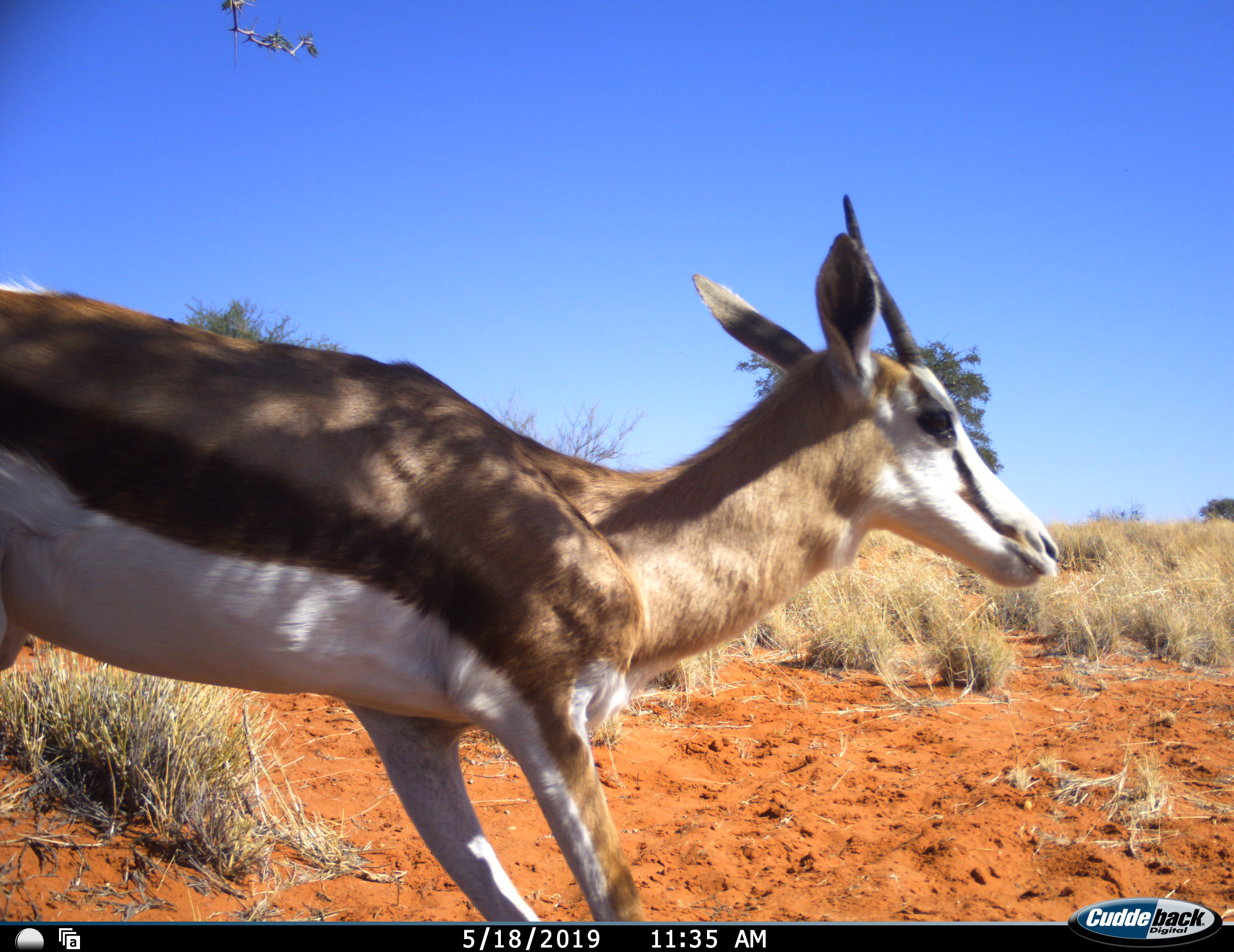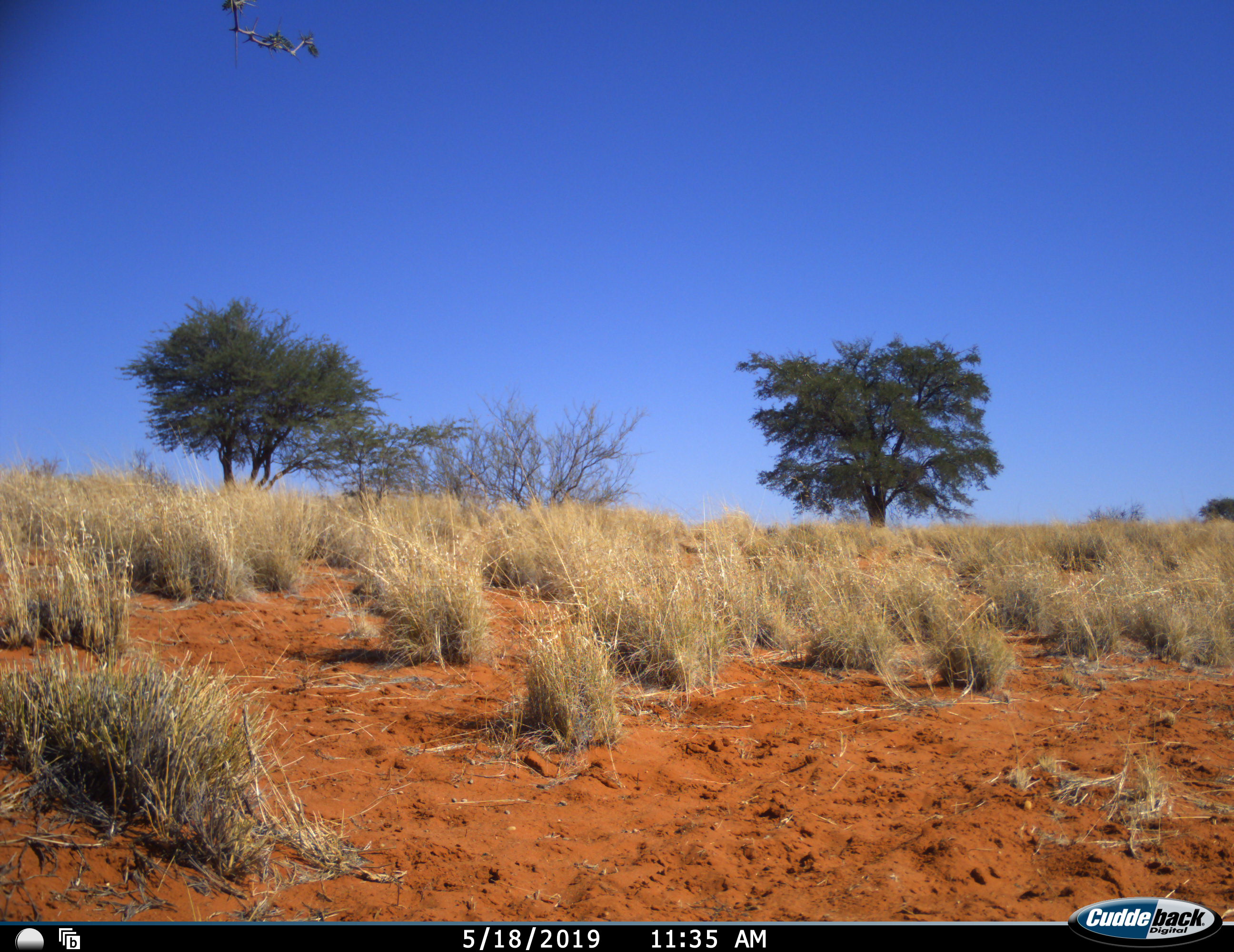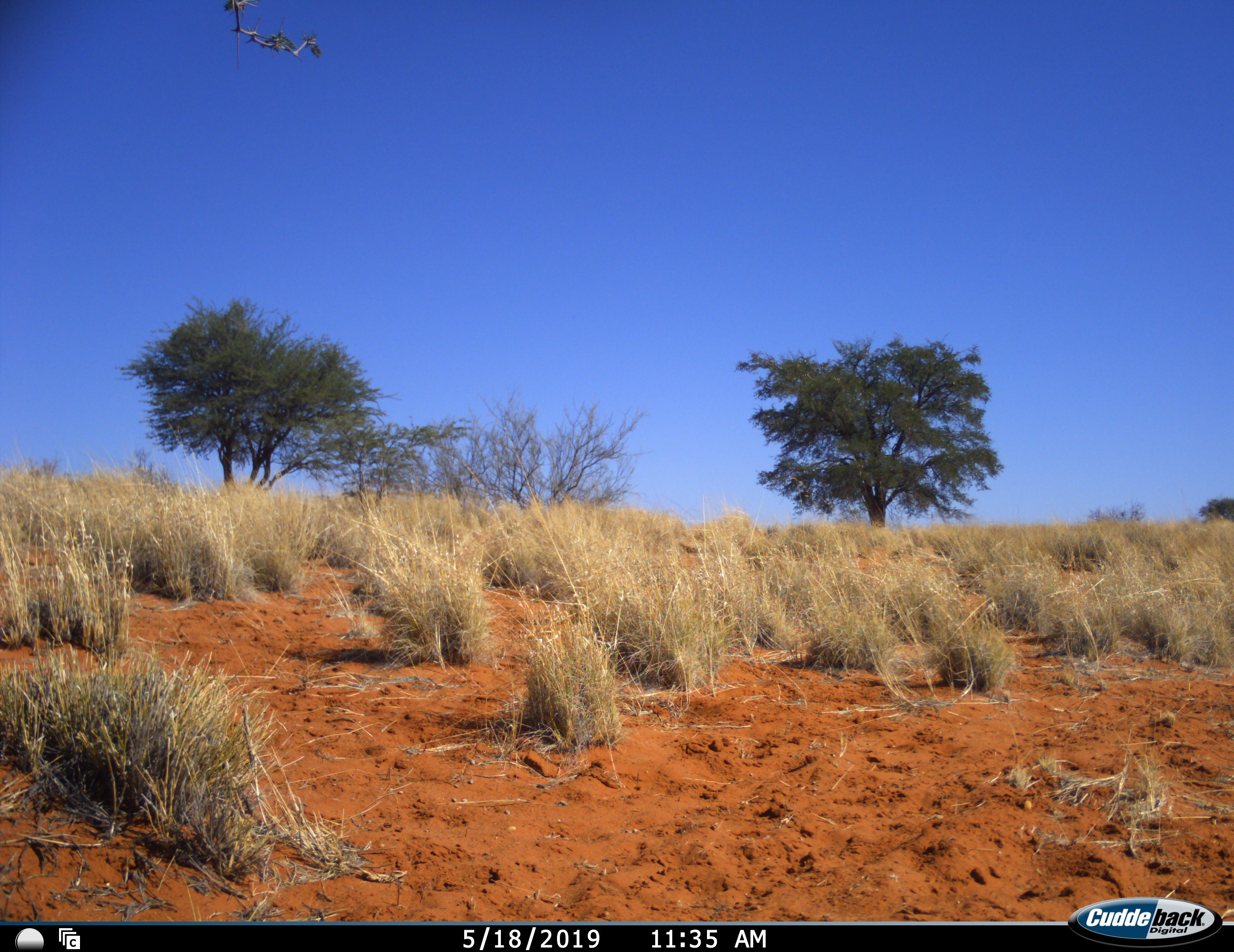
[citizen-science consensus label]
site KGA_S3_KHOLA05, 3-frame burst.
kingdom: Animalia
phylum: Chordata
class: Mammalia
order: Artiodactyla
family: Bovidae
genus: Antidorcas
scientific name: Antidorcas marsupialis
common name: springbok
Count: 1.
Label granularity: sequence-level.